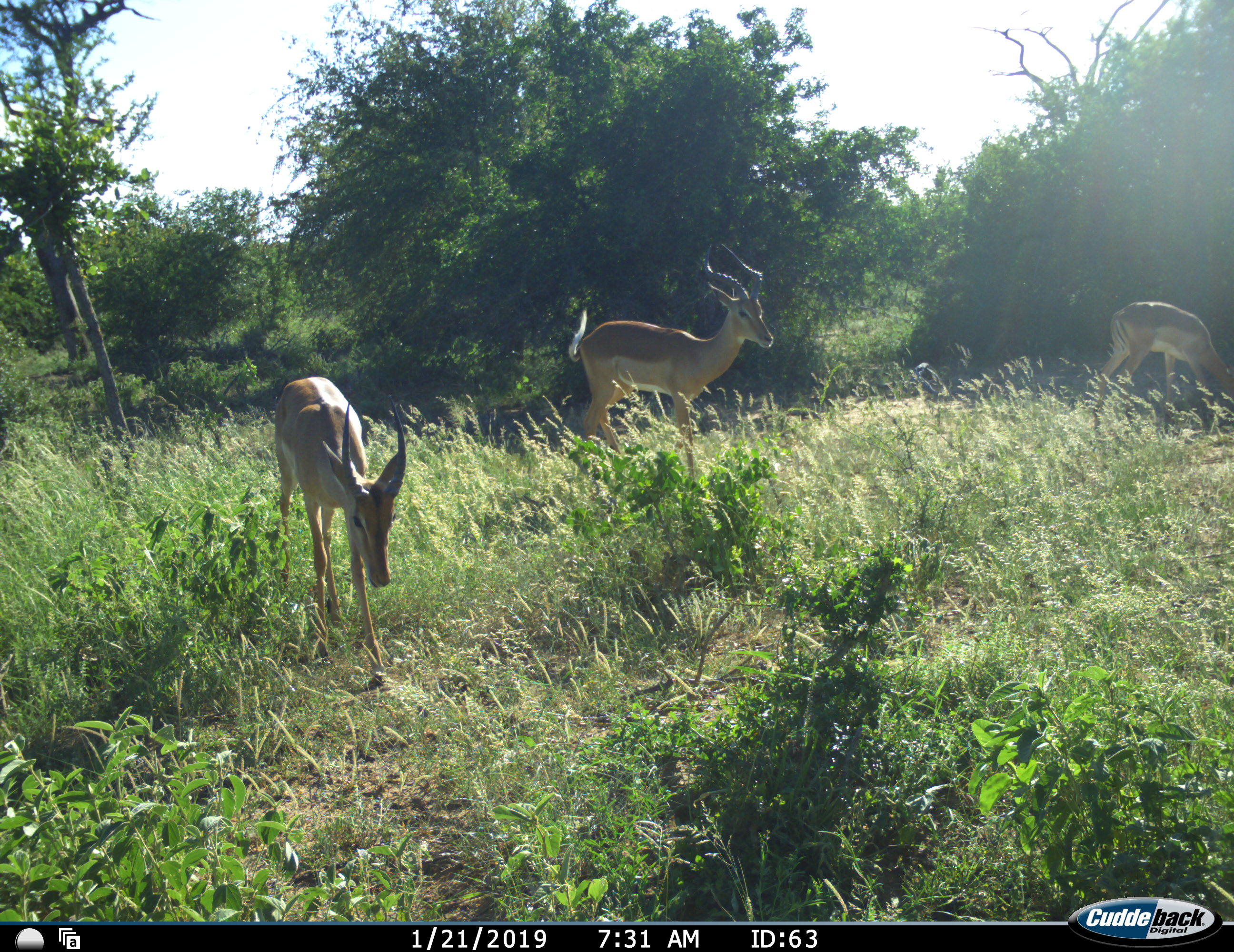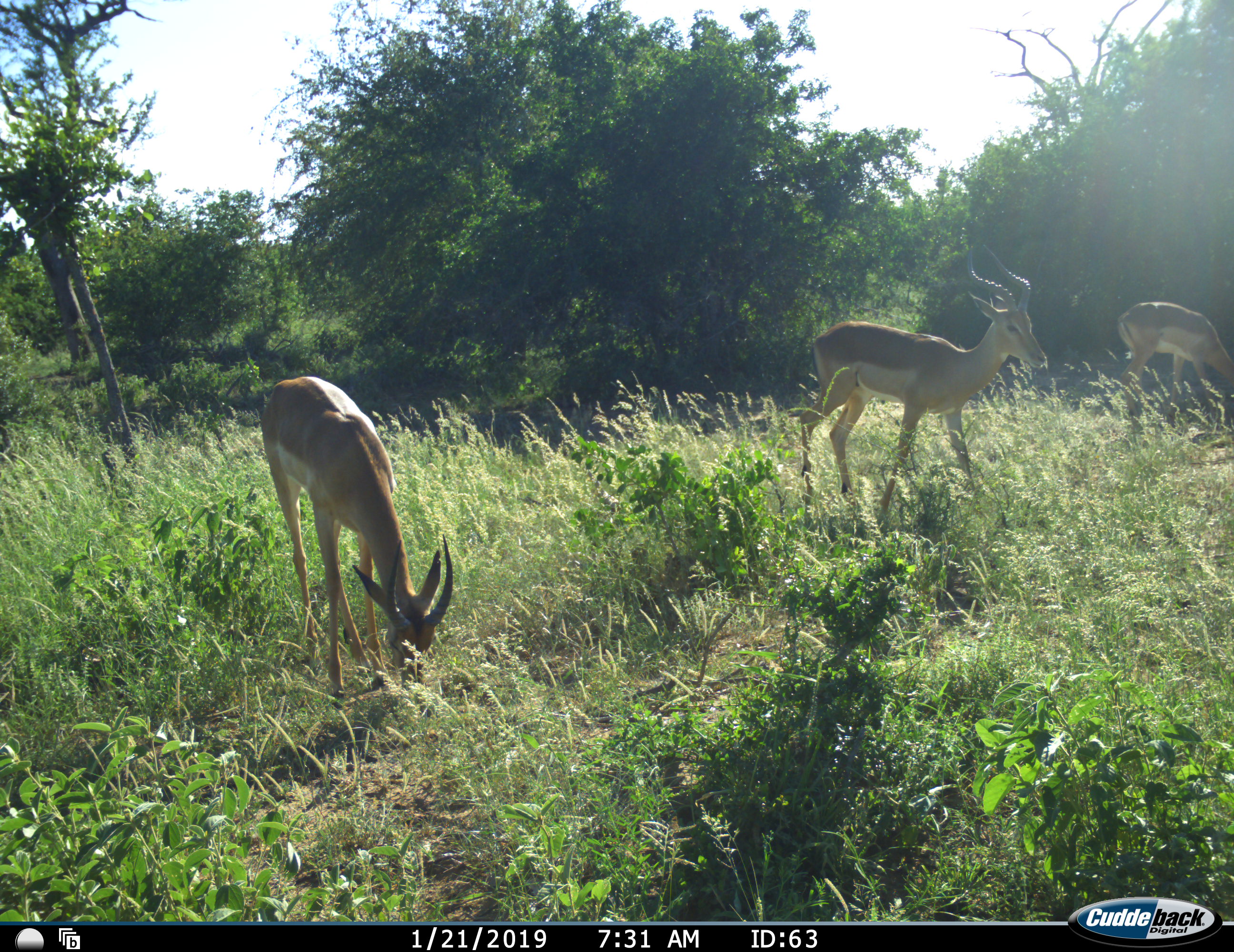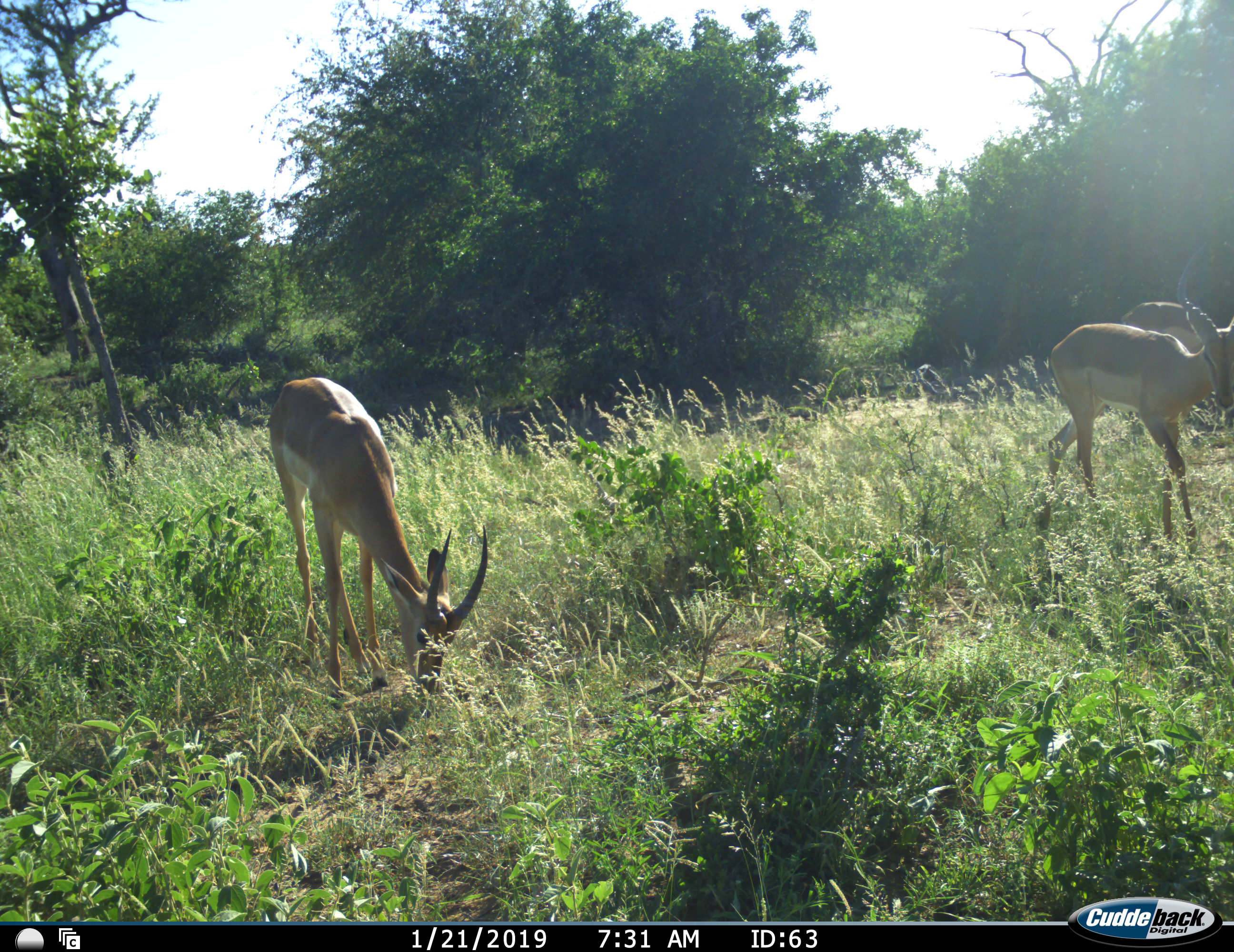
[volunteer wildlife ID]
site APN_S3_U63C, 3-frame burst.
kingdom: Animalia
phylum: Chordata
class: Mammalia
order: Artiodactyla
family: Bovidae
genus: Aepyceros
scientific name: Aepyceros melampus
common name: impala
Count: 3.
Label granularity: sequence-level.